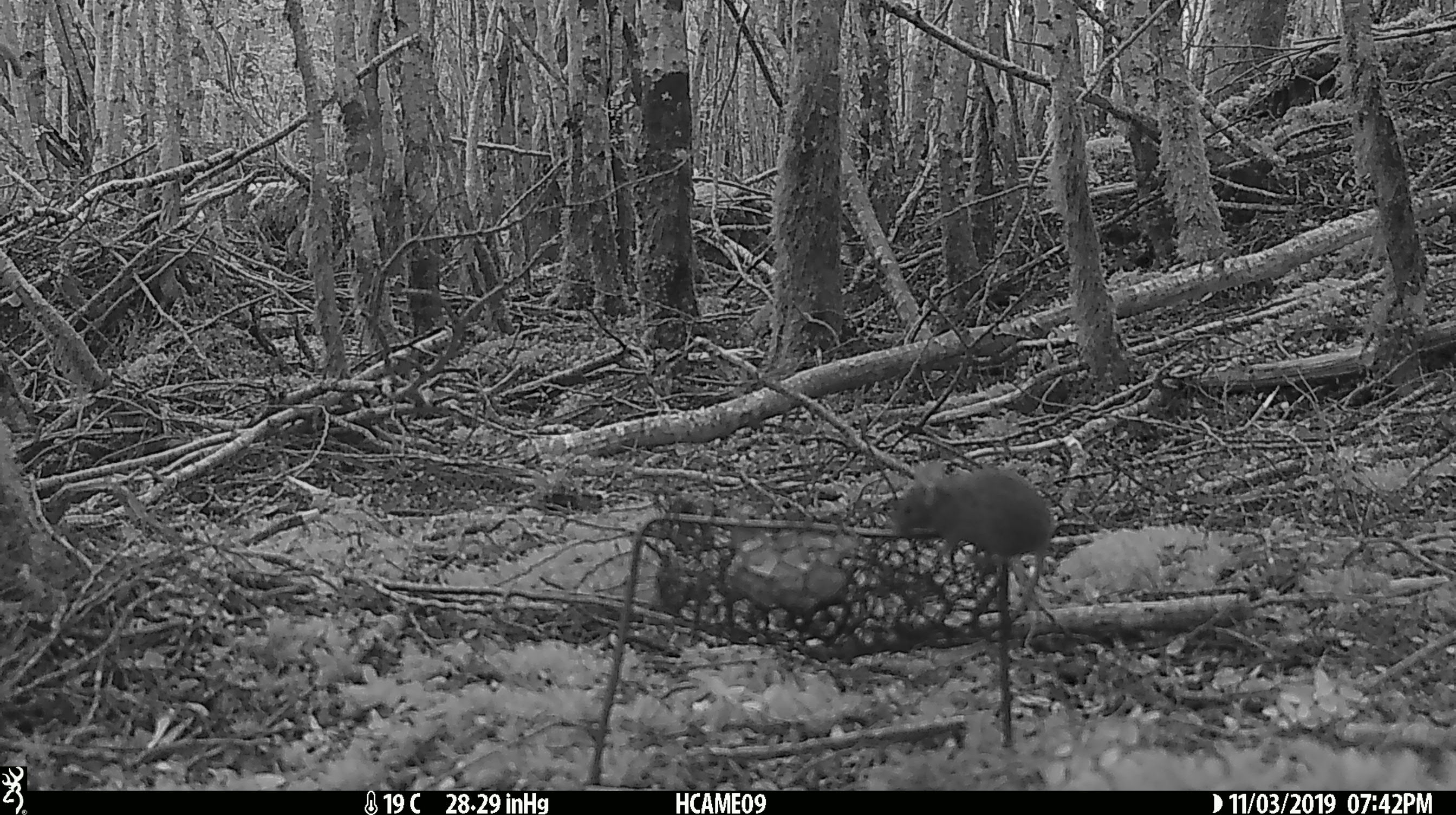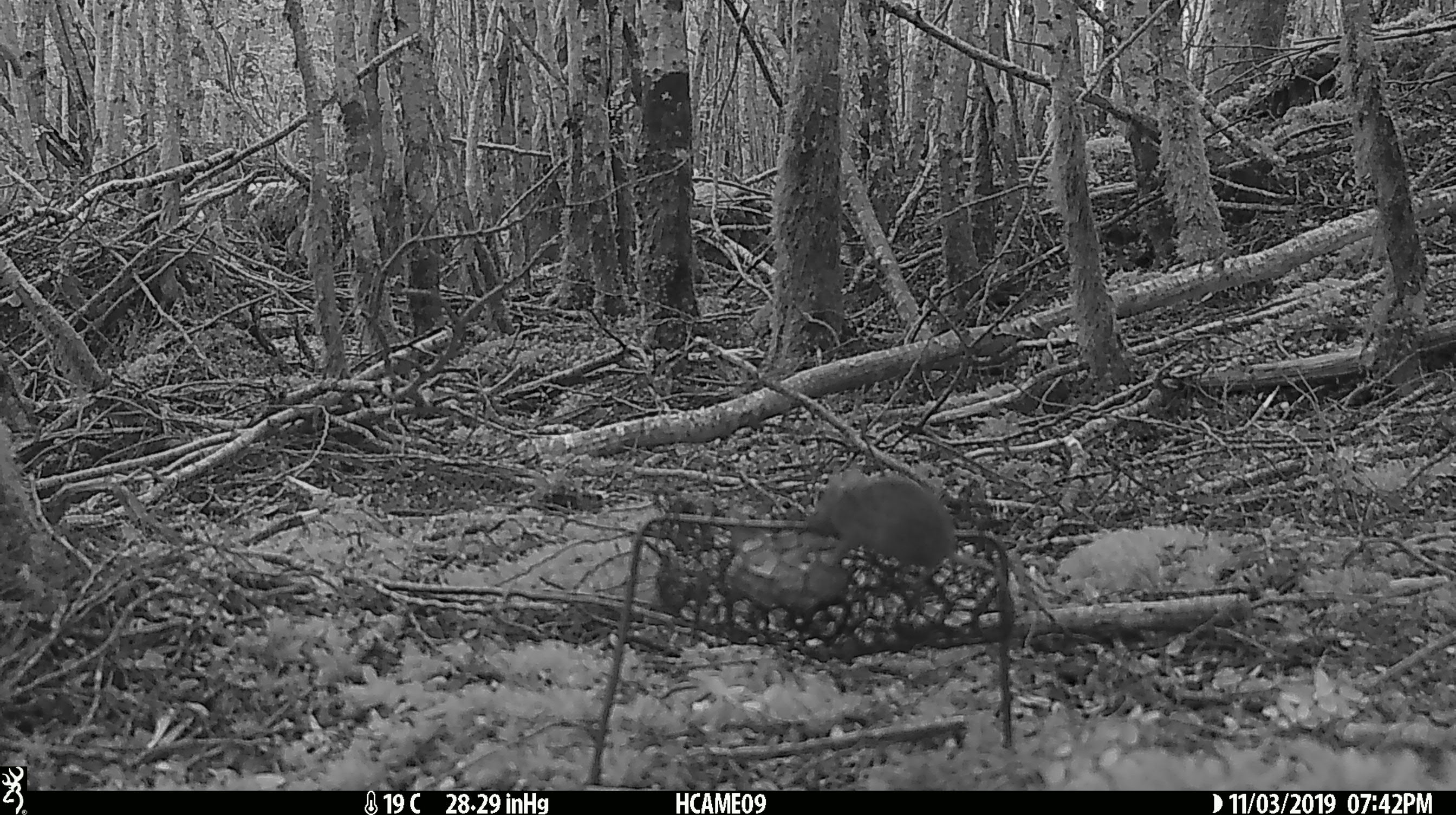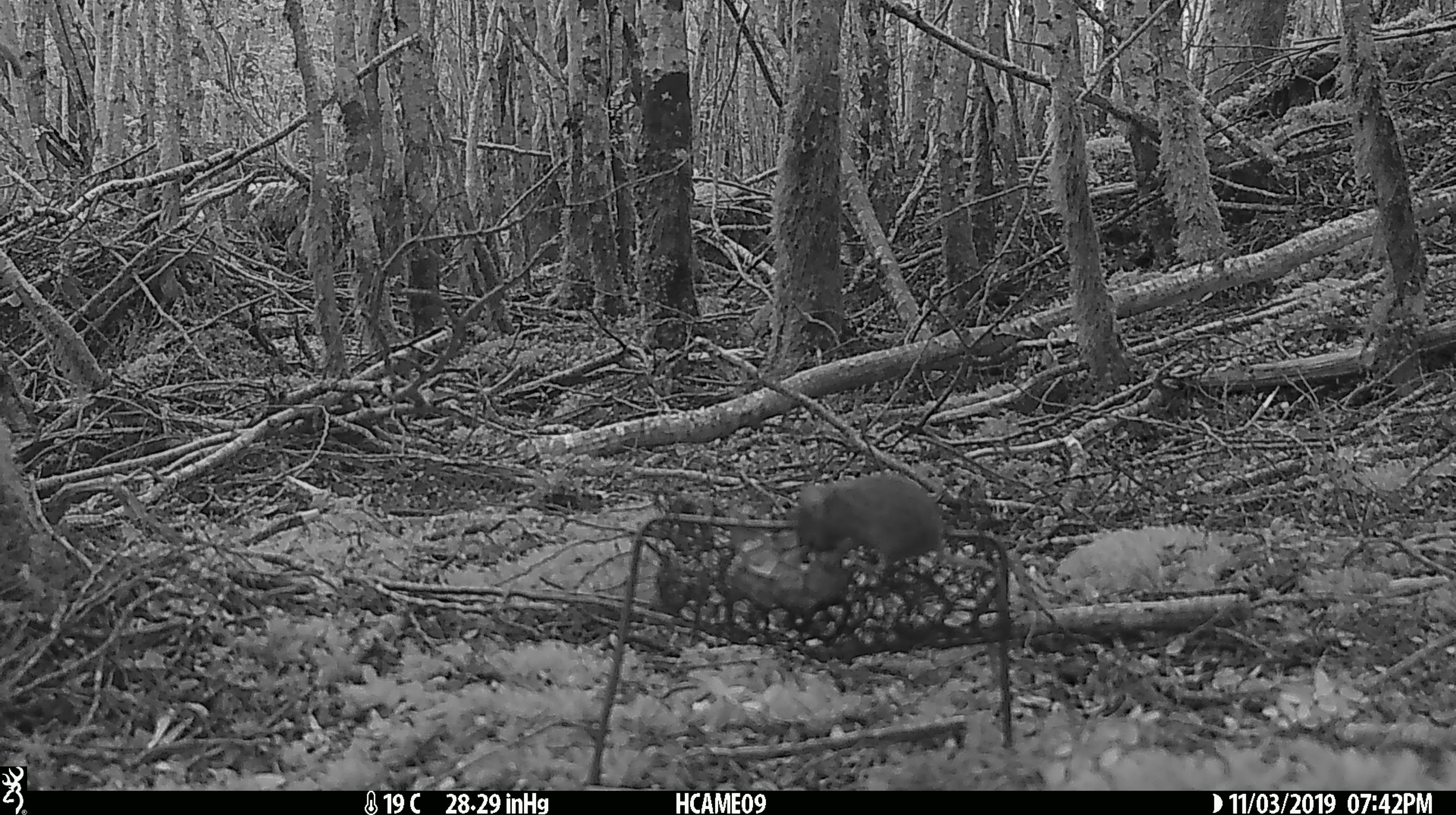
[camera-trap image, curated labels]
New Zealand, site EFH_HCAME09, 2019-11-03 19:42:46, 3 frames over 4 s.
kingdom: Animalia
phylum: Chordata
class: Mammalia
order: Rodentia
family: Muridae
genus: Mus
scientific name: Mus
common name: mouse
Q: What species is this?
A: Mouse (Mus).